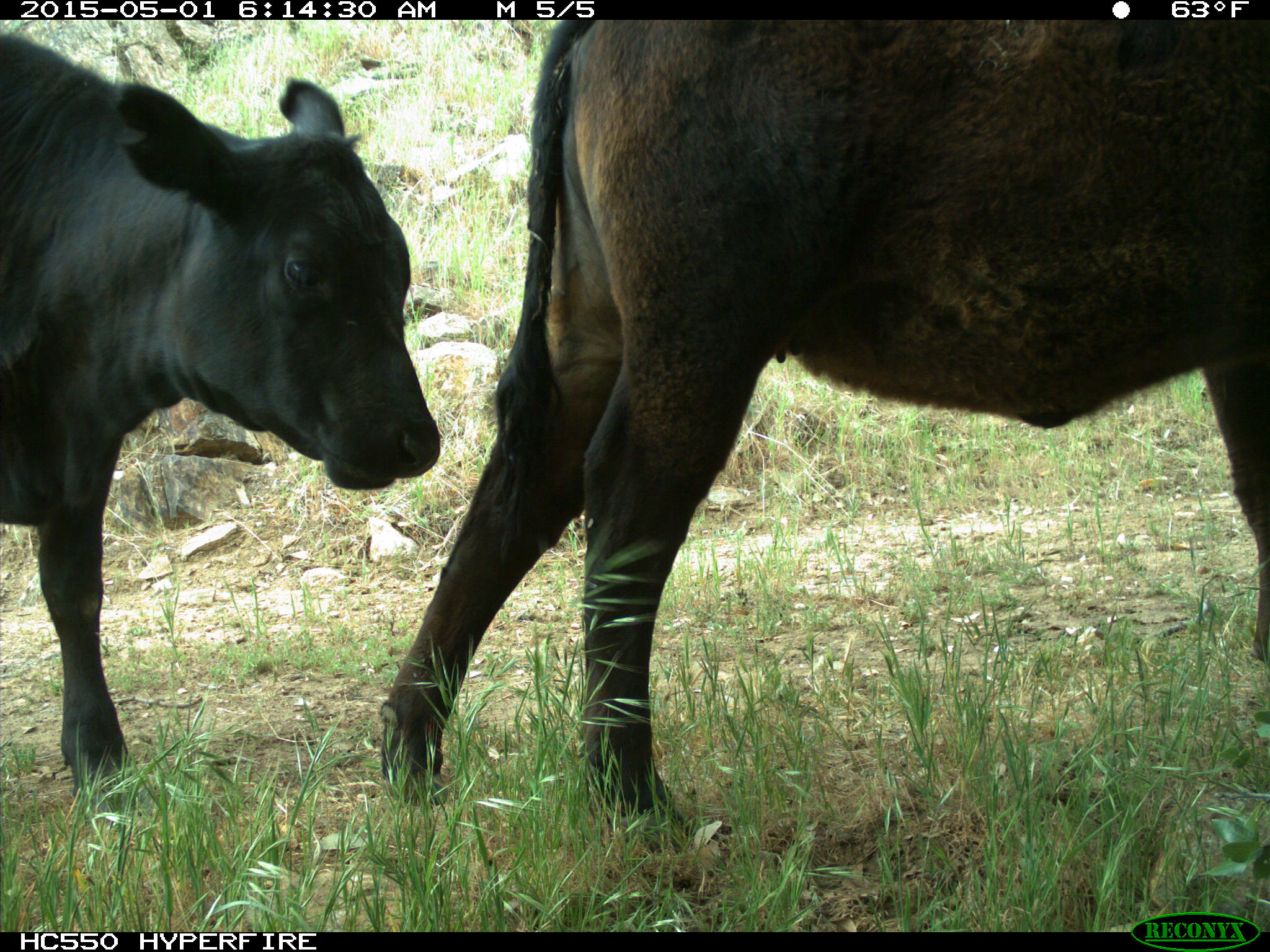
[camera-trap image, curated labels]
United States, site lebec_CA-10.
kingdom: Animalia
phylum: Chordata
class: Mammalia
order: Artiodactyla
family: Bovidae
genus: Bos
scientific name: Bos taurus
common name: domestic cow